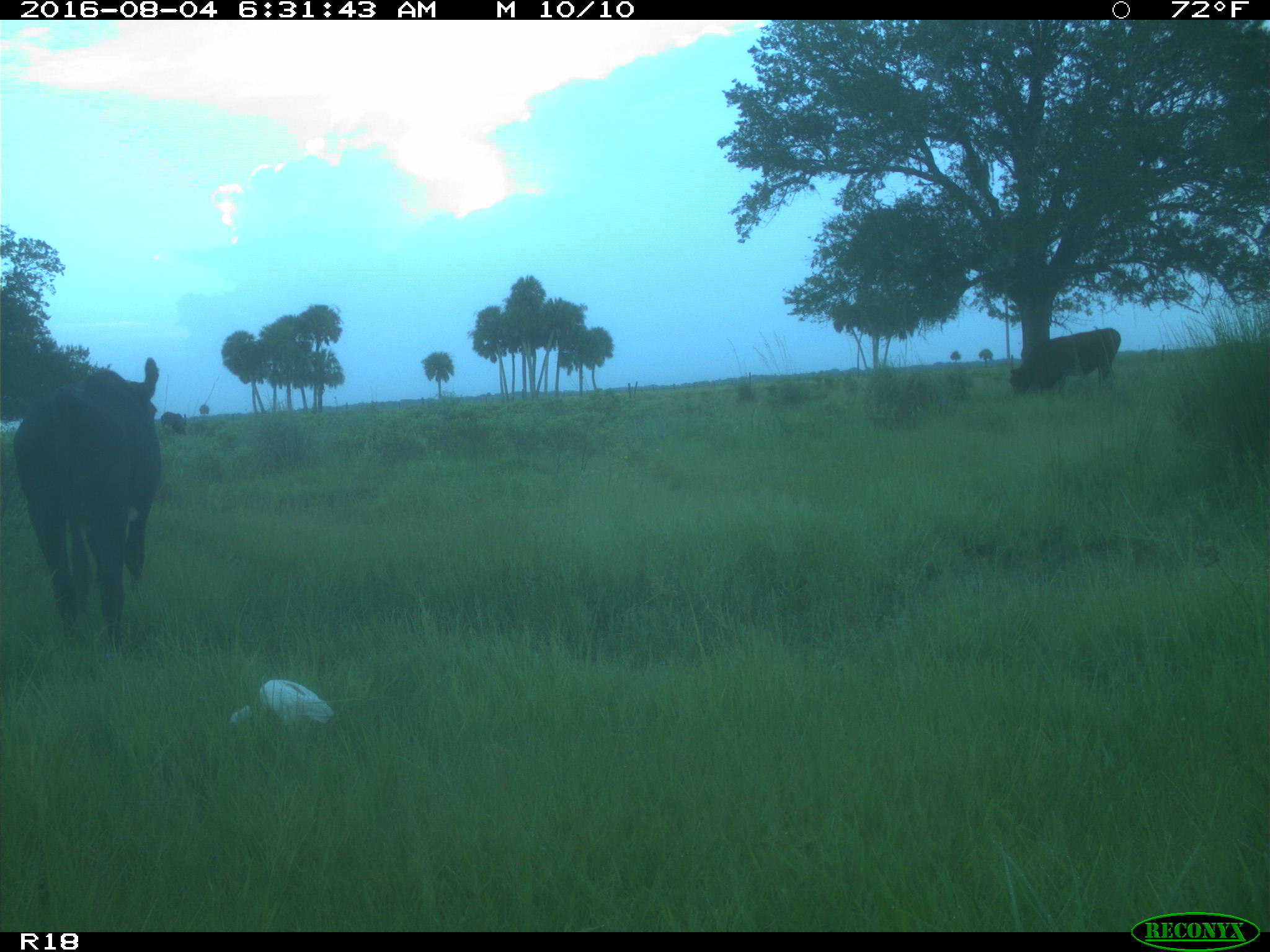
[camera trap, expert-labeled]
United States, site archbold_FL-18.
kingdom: Animalia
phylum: Chordata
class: Mammalia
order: Artiodactyla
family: Bovidae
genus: Bos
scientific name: Bos taurus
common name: domestic cow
Bos taurus (domestic cow).